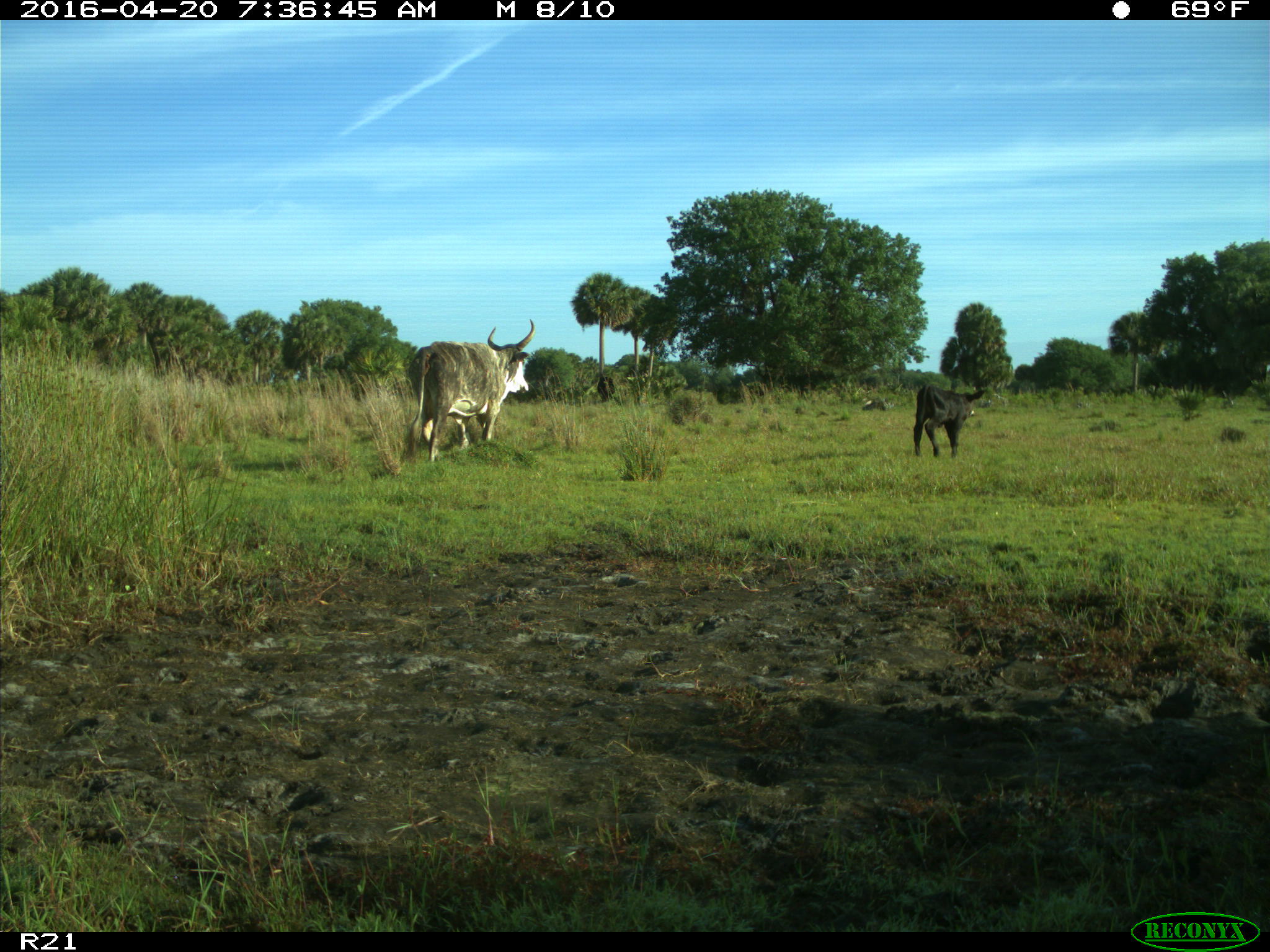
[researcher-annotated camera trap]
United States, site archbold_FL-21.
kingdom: Animalia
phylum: Chordata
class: Mammalia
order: Artiodactyla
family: Bovidae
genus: Bos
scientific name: Bos taurus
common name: domestic cow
Bos taurus (domestic cow).